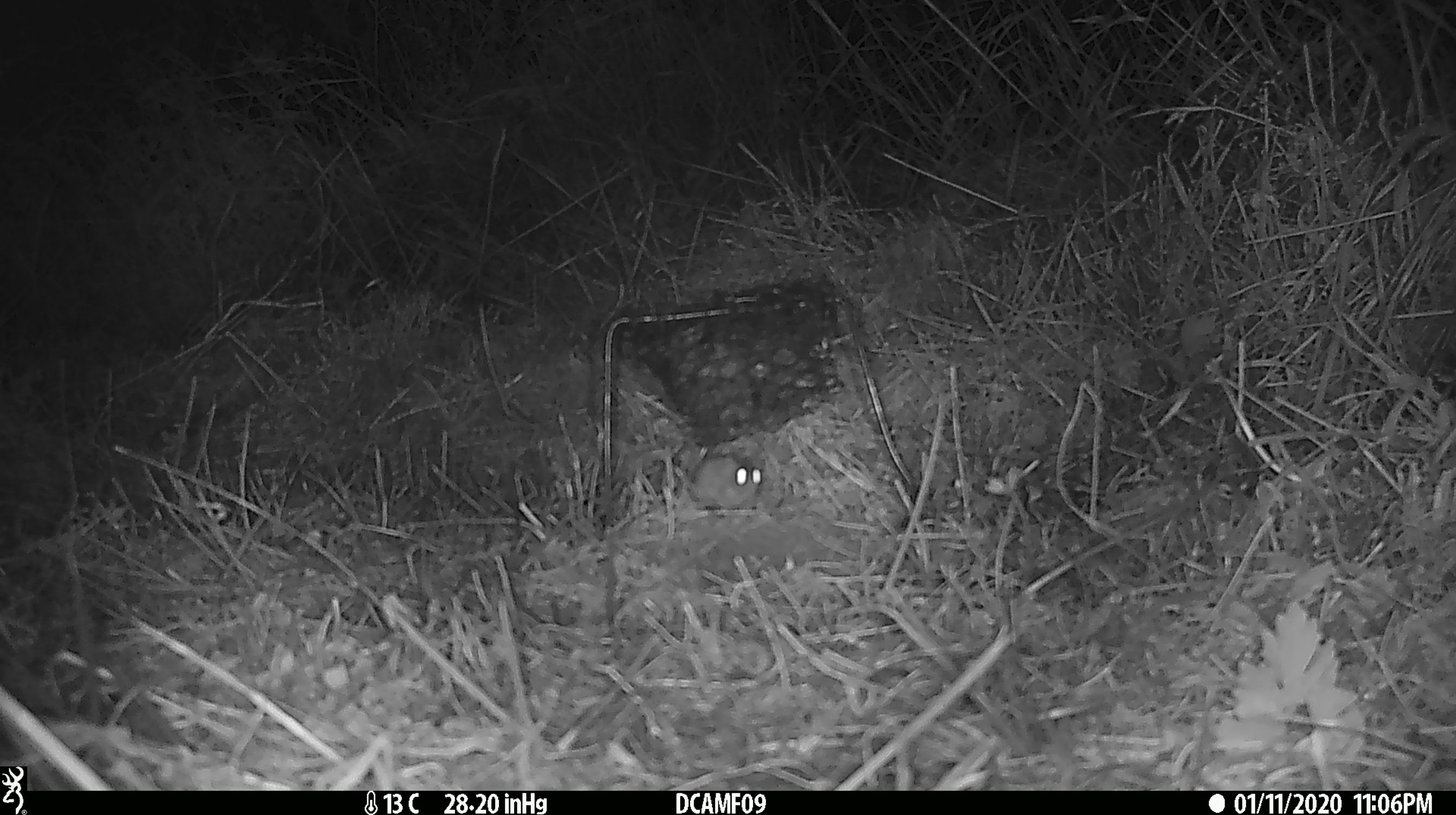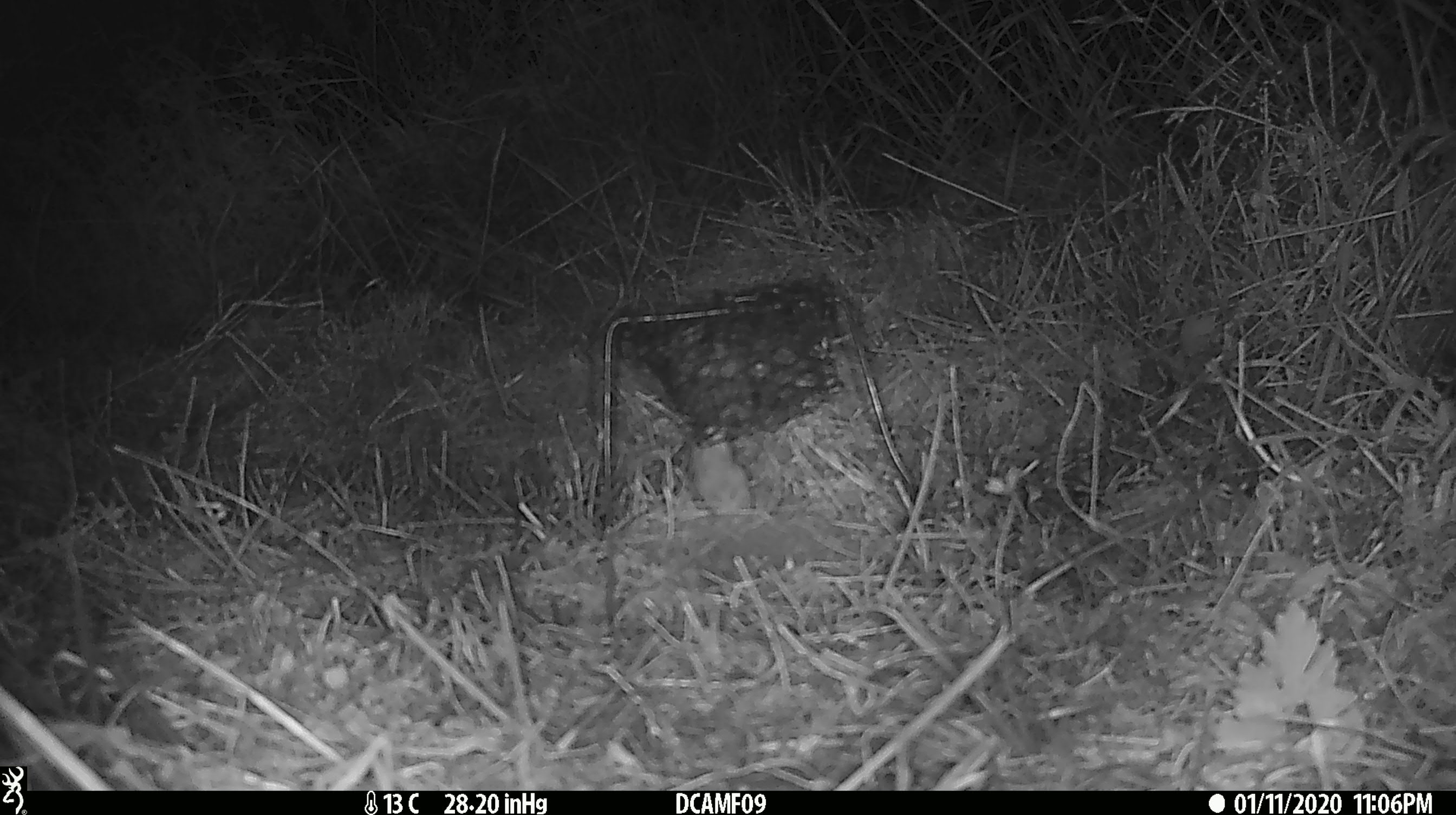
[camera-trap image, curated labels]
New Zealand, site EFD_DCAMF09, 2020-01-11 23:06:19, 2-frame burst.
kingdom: Animalia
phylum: Chordata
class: Mammalia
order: Rodentia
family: Muridae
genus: Mus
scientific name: Mus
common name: mouse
Mouse (Mus).